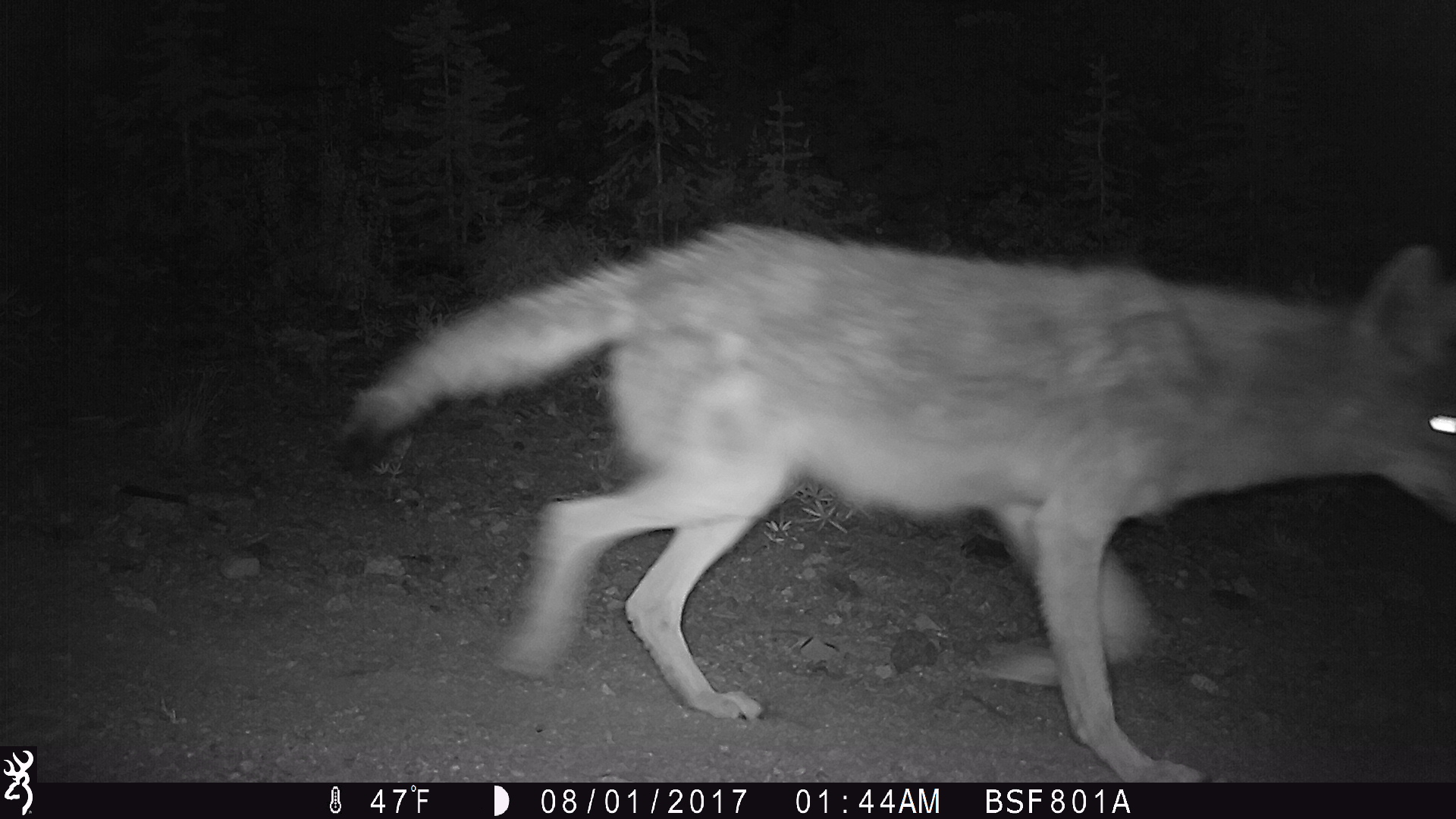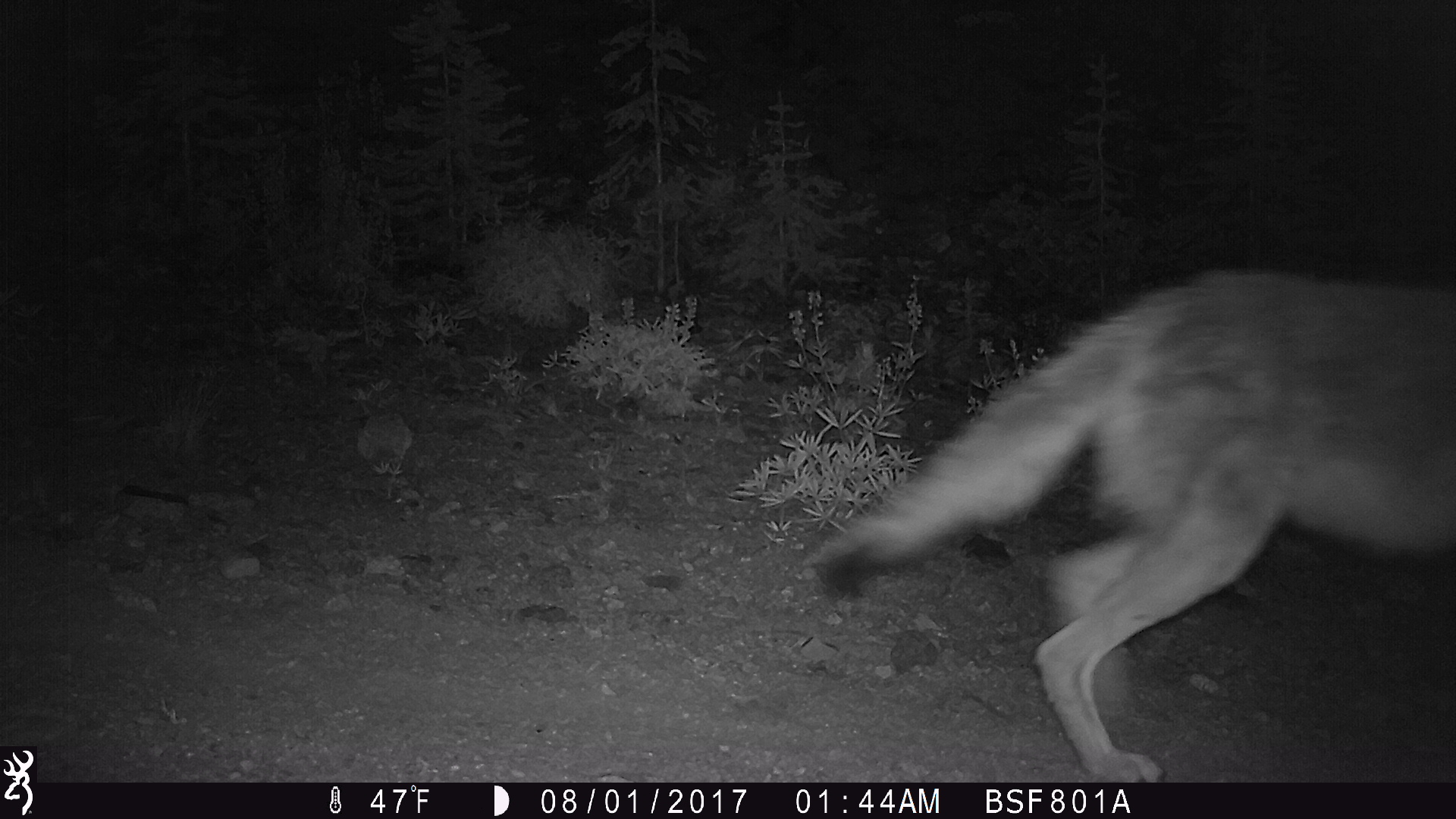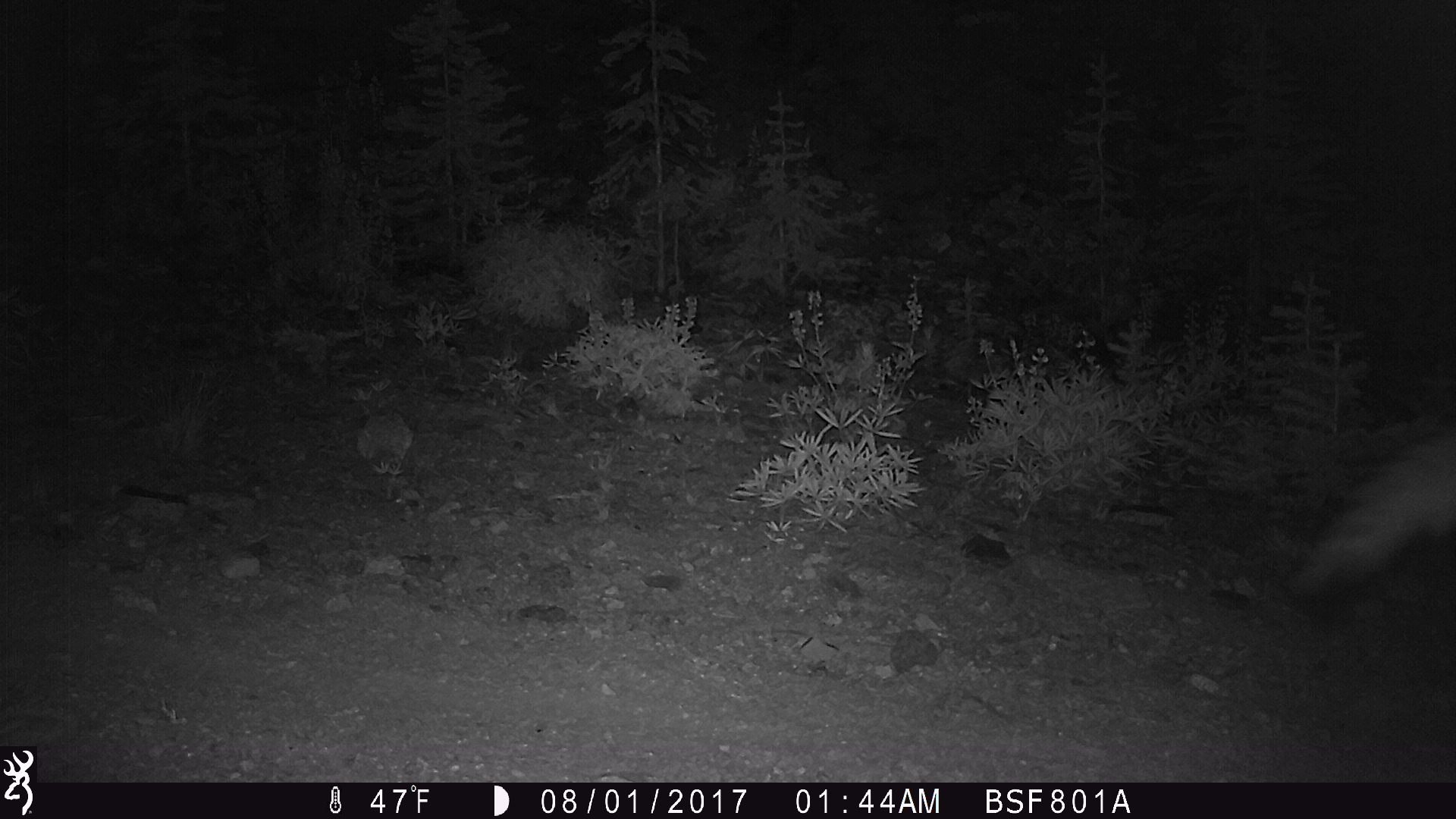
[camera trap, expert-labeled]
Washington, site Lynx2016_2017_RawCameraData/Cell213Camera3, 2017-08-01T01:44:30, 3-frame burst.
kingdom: Animalia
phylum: Chordata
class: Mammalia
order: Carnivora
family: Canidae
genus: Canis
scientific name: Canis latrans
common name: coyote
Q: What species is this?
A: Canis latrans (coyote).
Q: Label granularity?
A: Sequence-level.